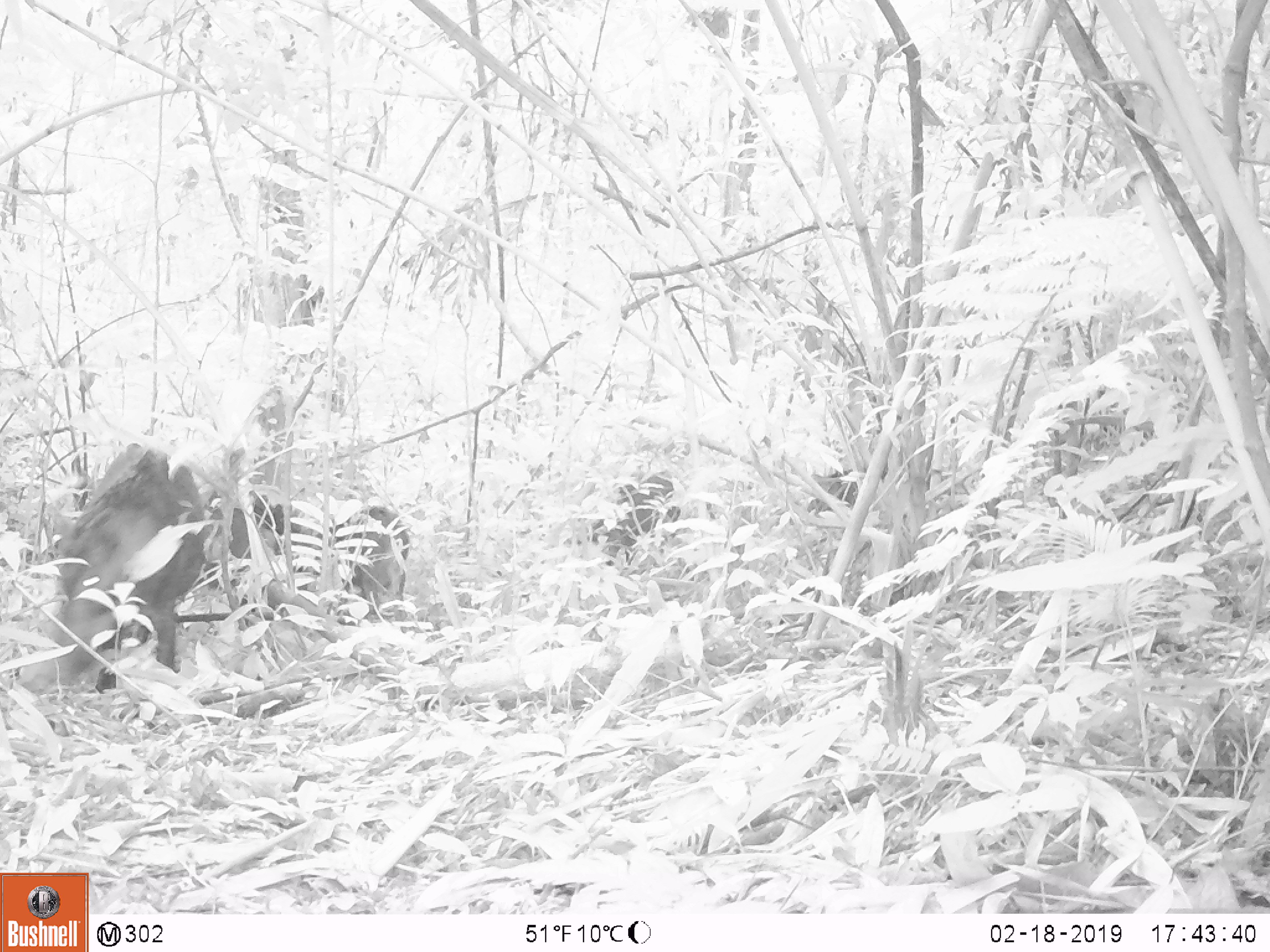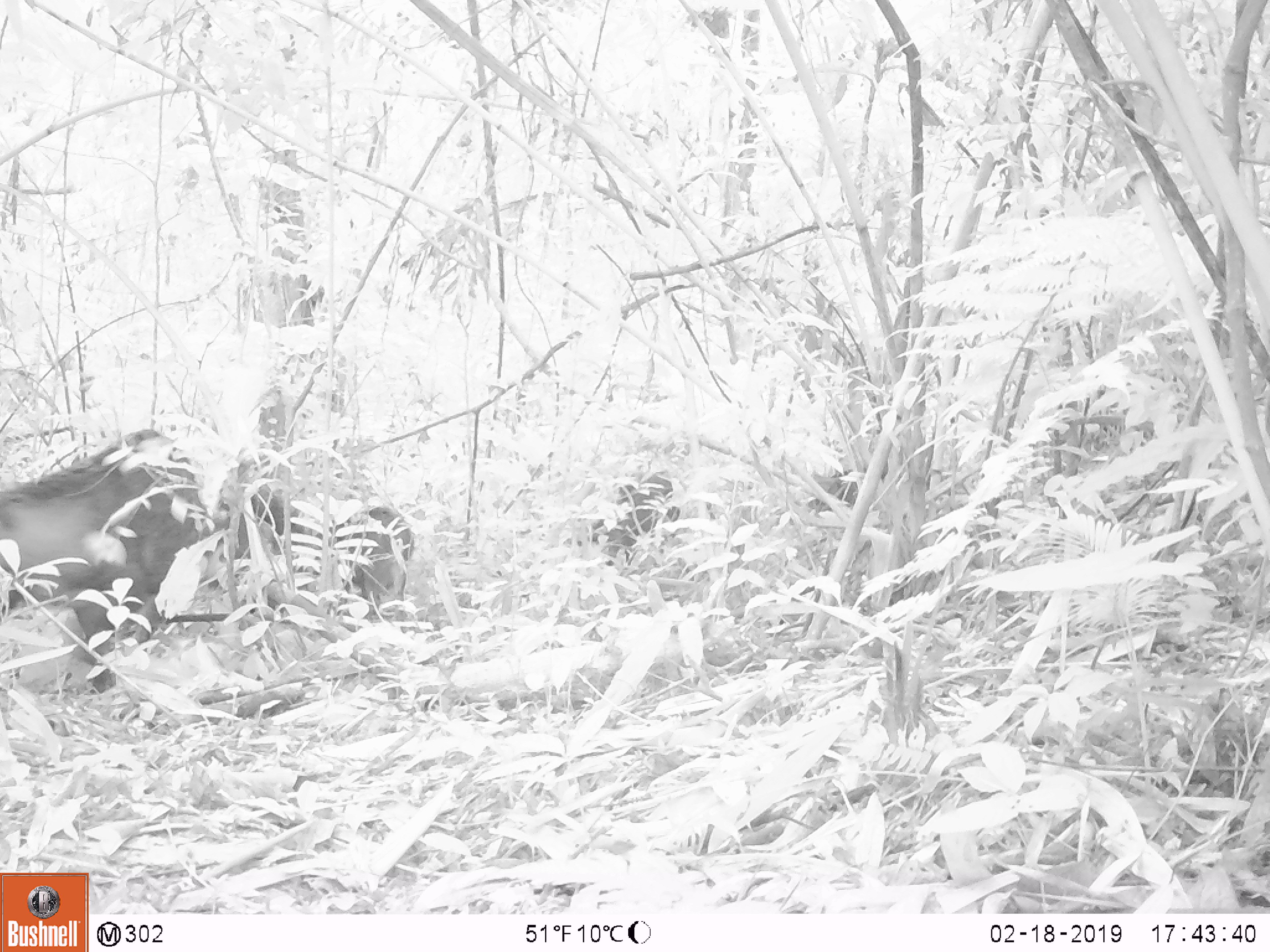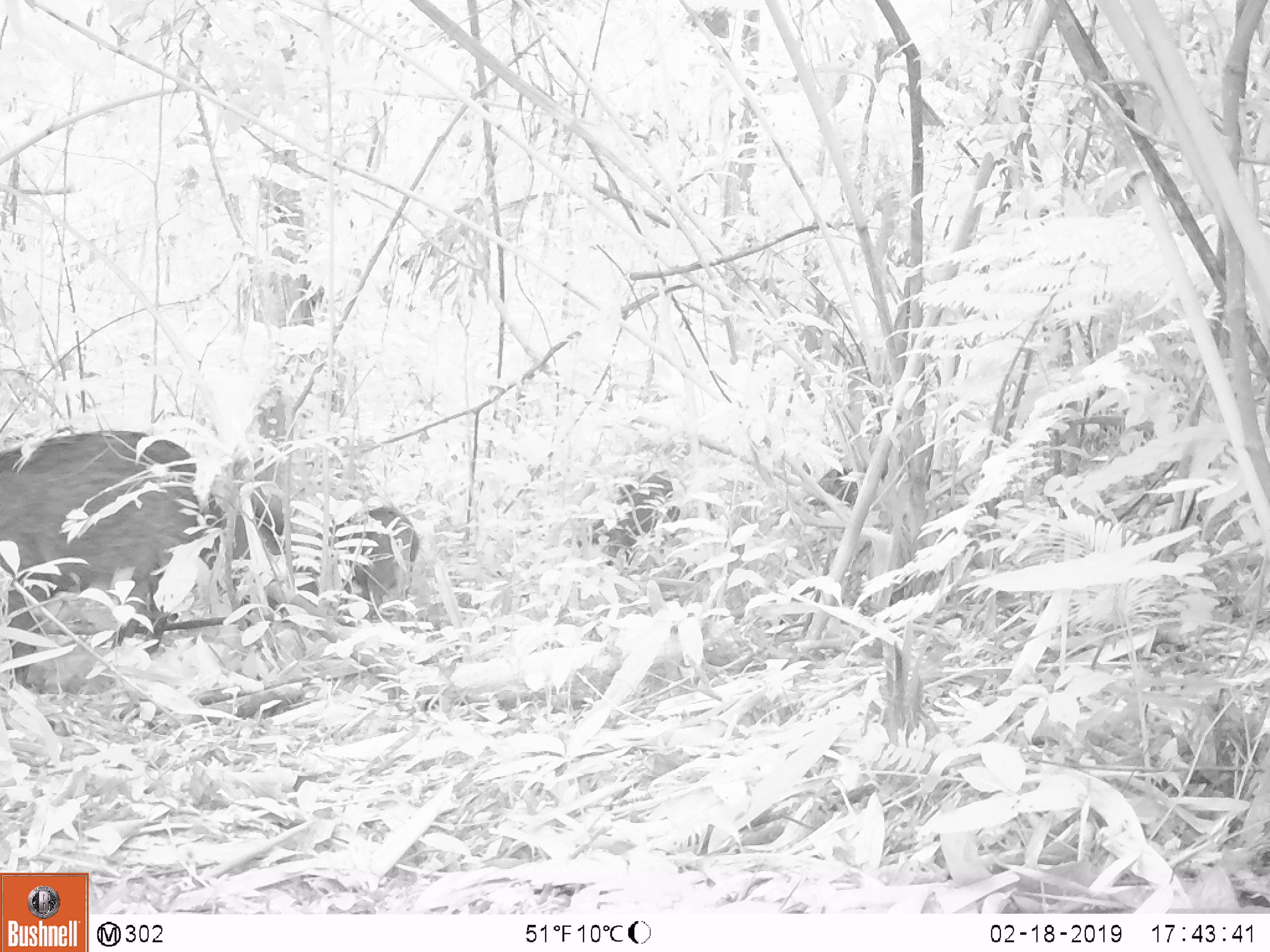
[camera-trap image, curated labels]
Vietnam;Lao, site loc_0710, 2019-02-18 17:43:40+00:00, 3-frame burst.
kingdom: Animalia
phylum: Chordata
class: Mammalia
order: Artiodactyla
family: Suidae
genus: Sus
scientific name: Sus scrofa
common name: eurasian wild pig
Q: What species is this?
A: Eurasian wild pig (Sus scrofa).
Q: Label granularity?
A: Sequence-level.